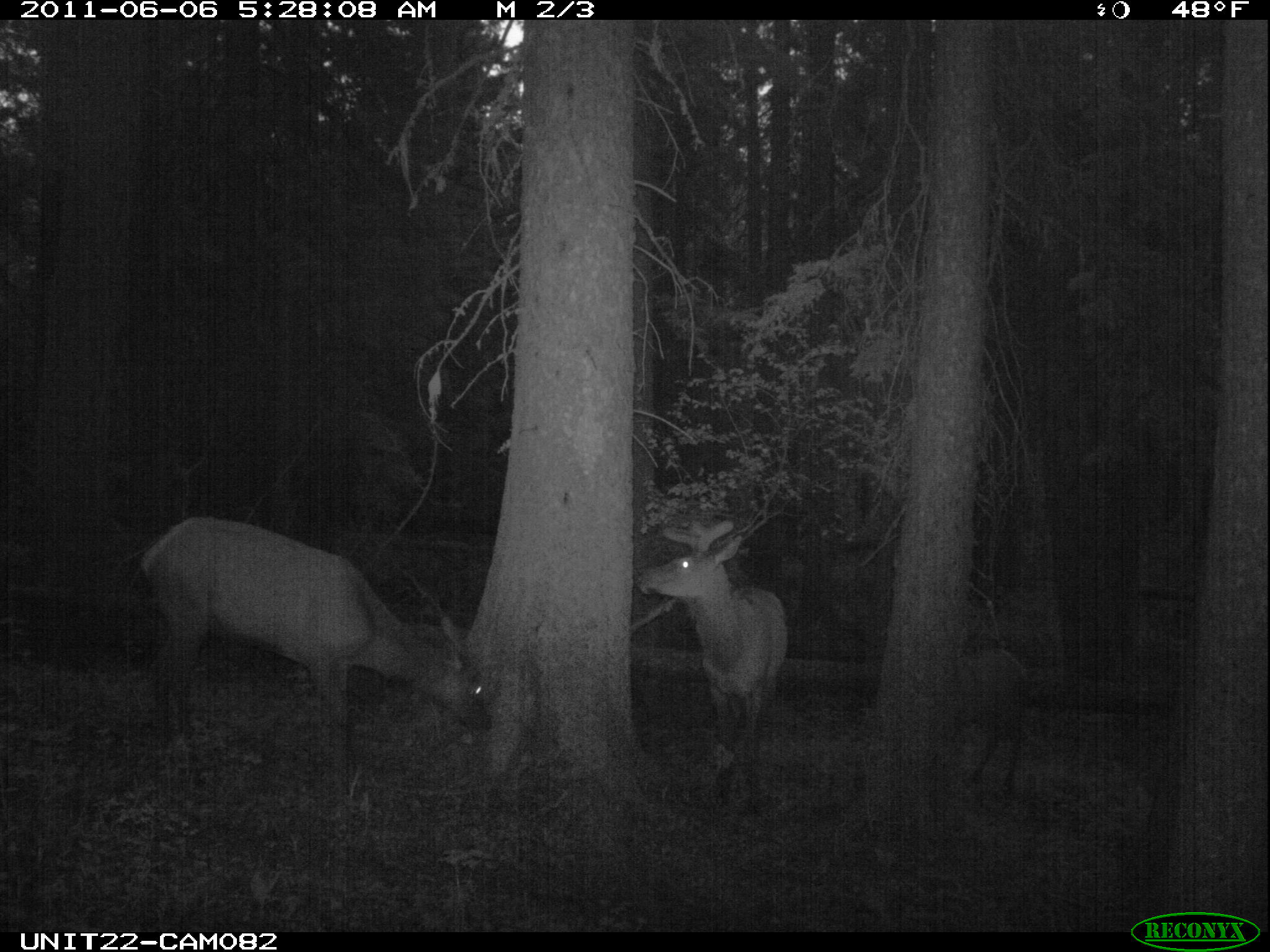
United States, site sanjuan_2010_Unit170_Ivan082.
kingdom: Animalia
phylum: Chordata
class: Mammalia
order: Artiodactyla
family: Cervidae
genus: Cervus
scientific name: Cervus elaphus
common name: red deer